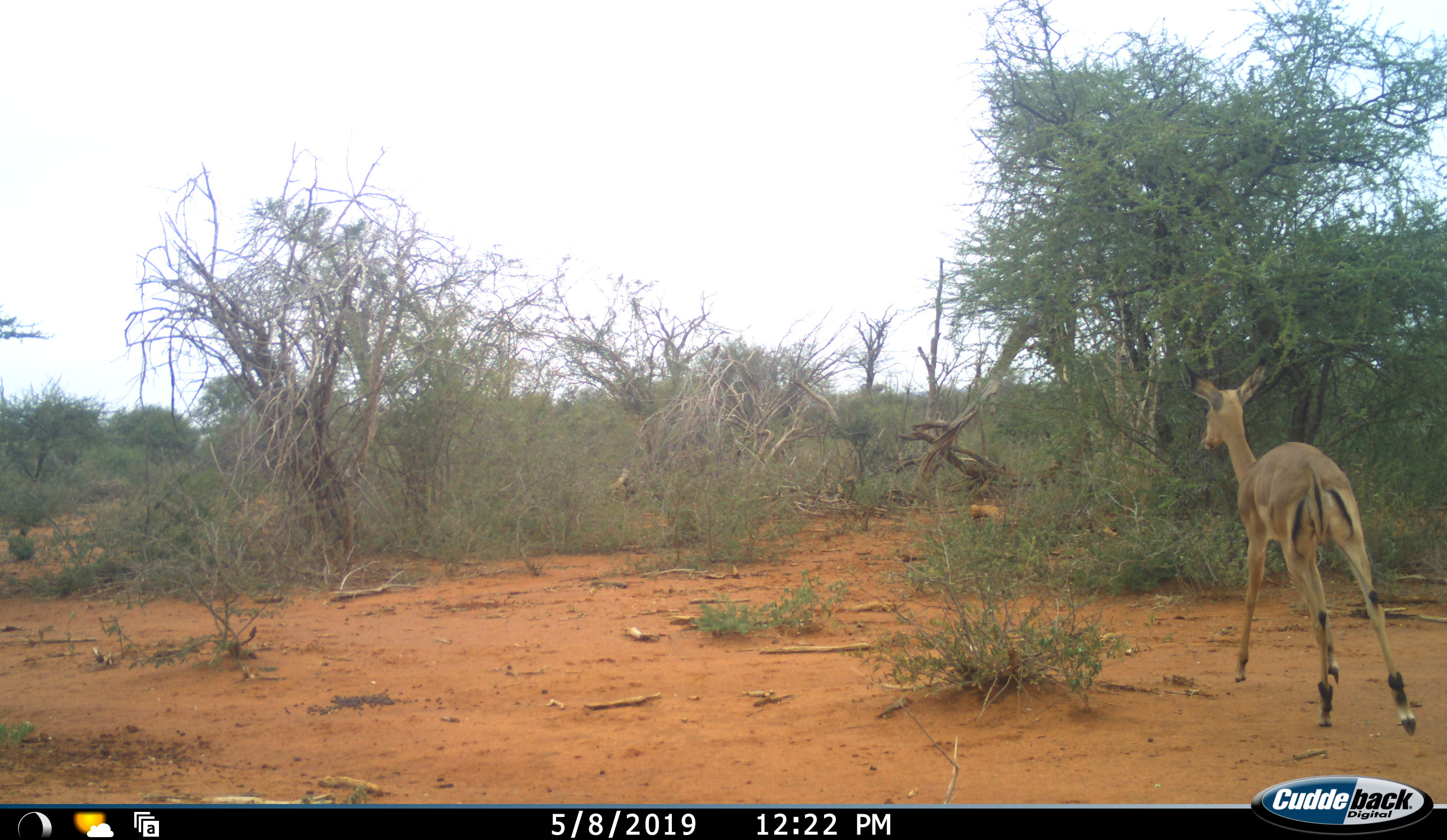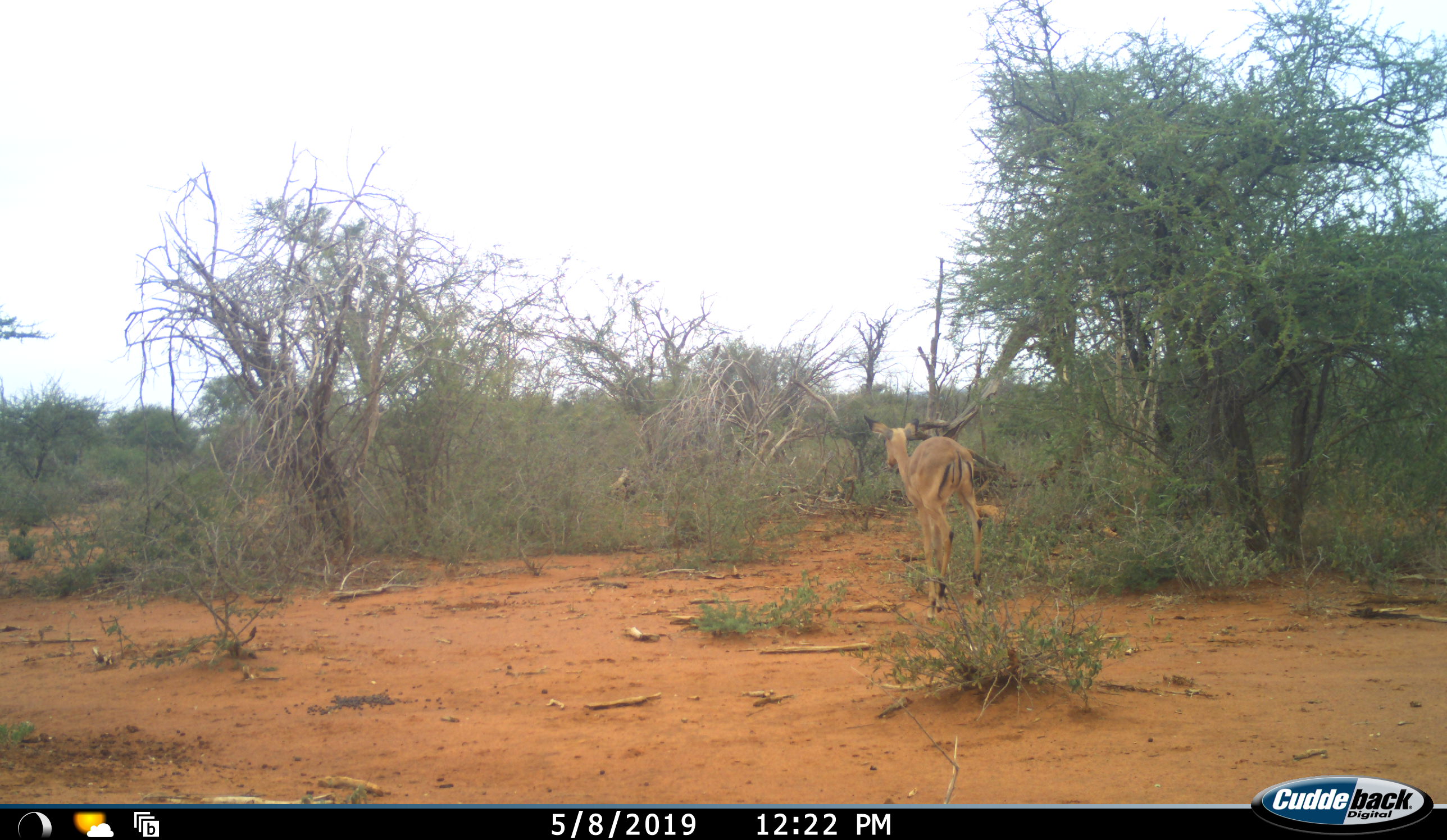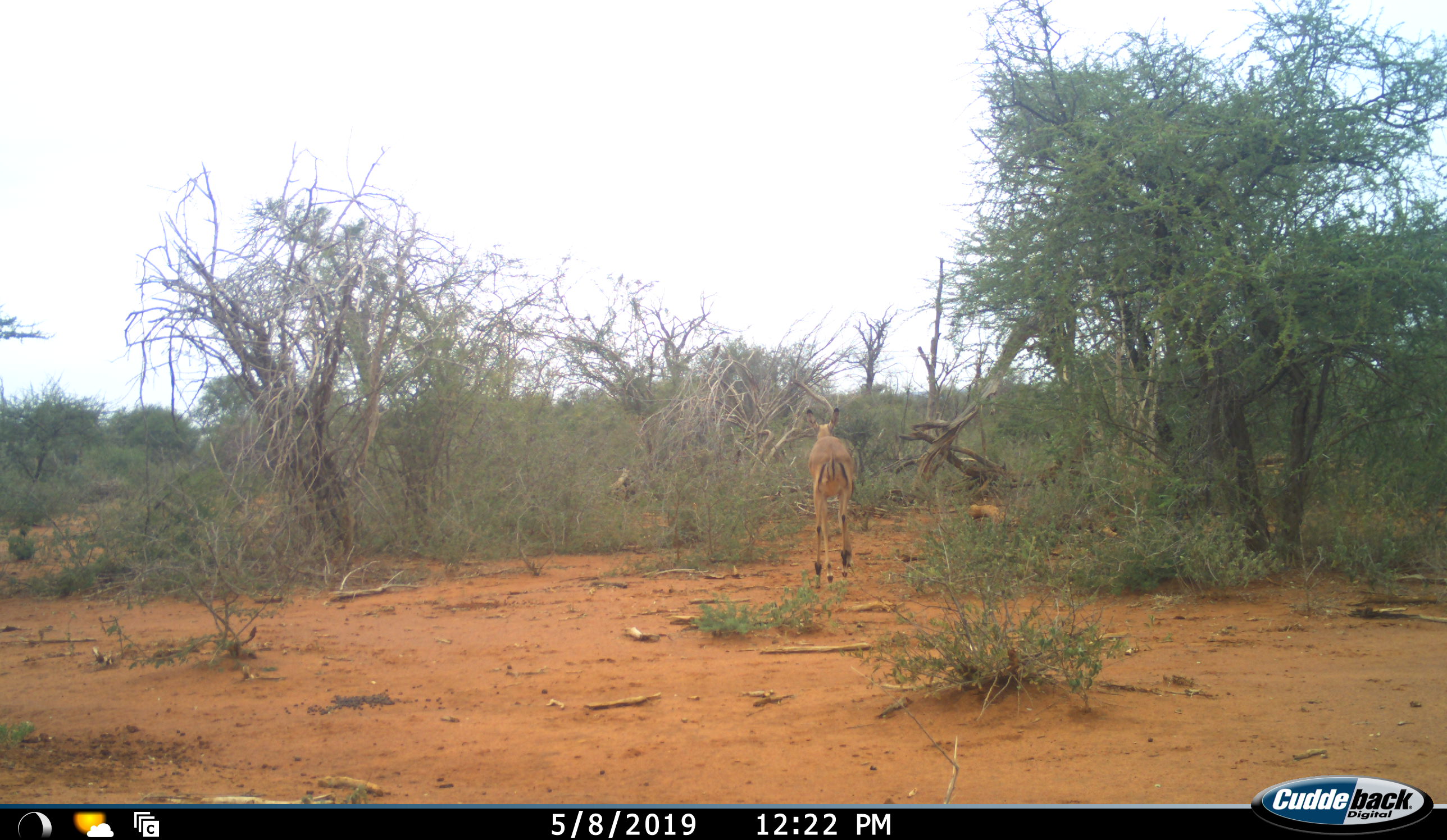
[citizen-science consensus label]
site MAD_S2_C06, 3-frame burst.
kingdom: Animalia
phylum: Chordata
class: Mammalia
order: Artiodactyla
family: Bovidae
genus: Aepyceros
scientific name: Aepyceros melampus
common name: impala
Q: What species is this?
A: Impala (Aepyceros melampus).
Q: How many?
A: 1.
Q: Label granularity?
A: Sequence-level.